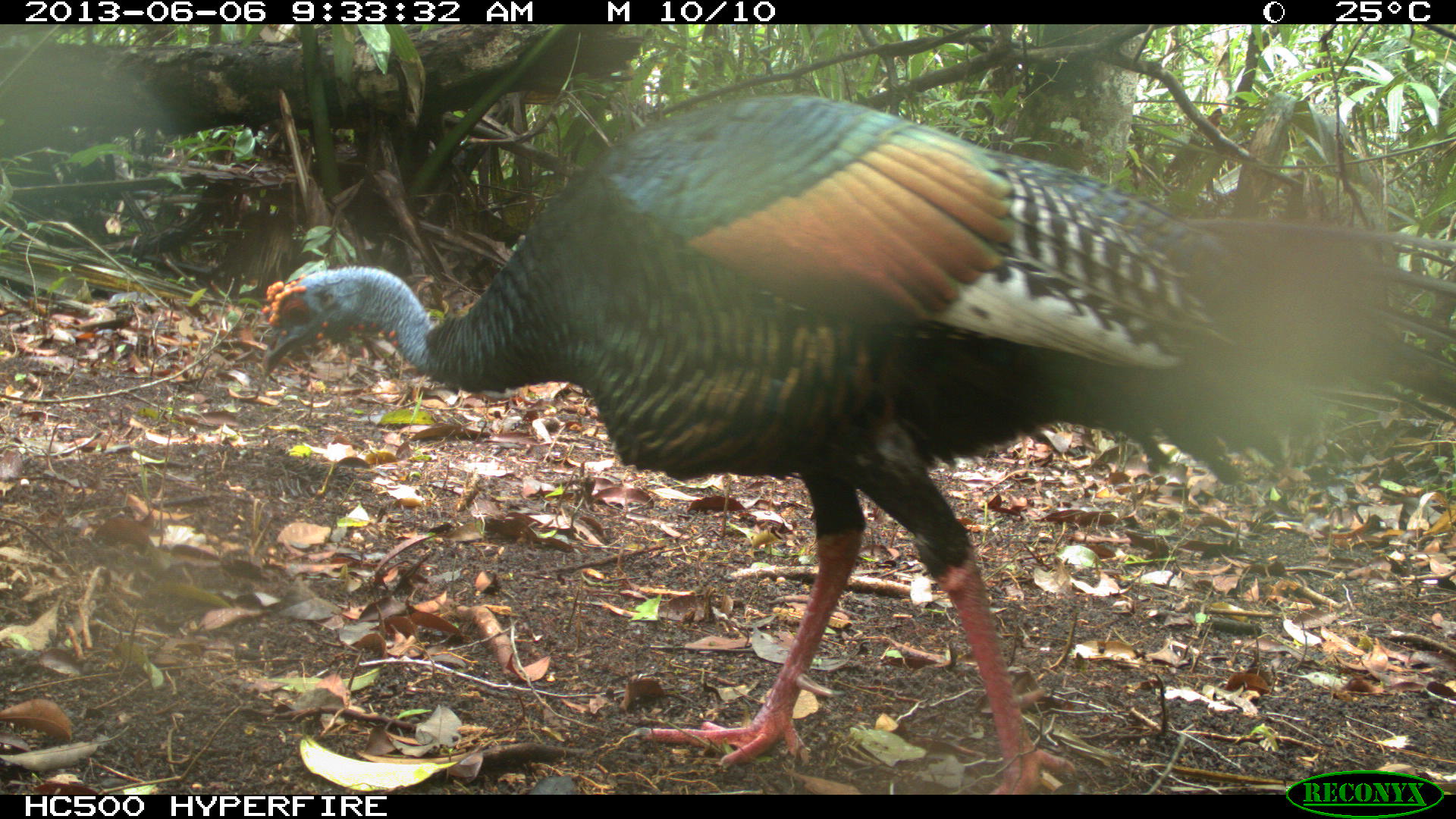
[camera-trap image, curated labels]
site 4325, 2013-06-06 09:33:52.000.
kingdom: Animalia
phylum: Chordata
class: Aves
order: Galliformes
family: Phasianidae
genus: Meleagris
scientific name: Meleagris ocellata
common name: ocellated turkey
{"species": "Meleagris ocellata (ocellated turkey)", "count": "1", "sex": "male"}